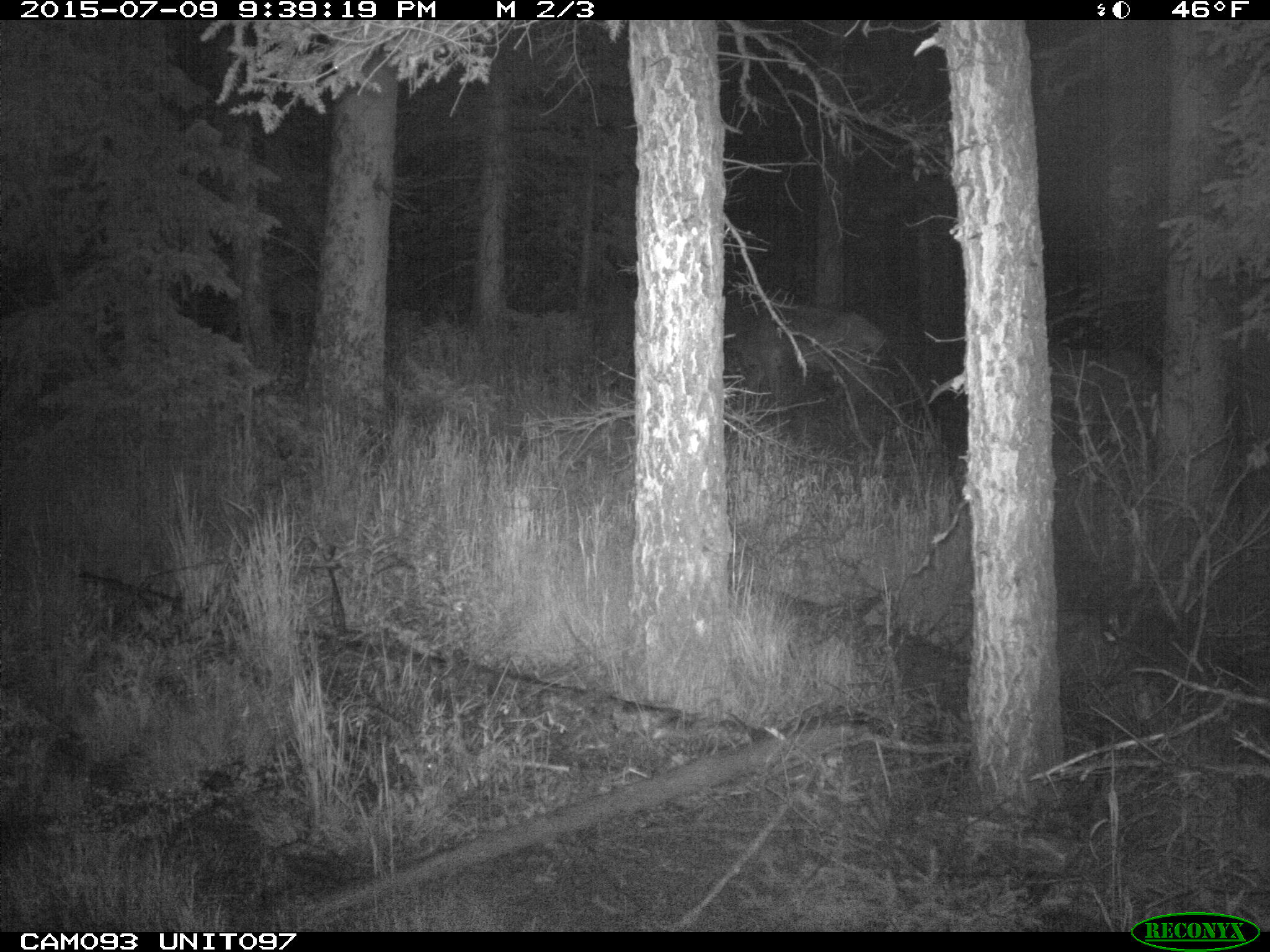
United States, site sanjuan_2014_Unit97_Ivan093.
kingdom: Animalia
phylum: Chordata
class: Mammalia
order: Artiodactyla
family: Cervidae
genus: Cervus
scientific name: Cervus elaphus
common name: red deer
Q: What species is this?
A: Cervus elaphus (red deer).